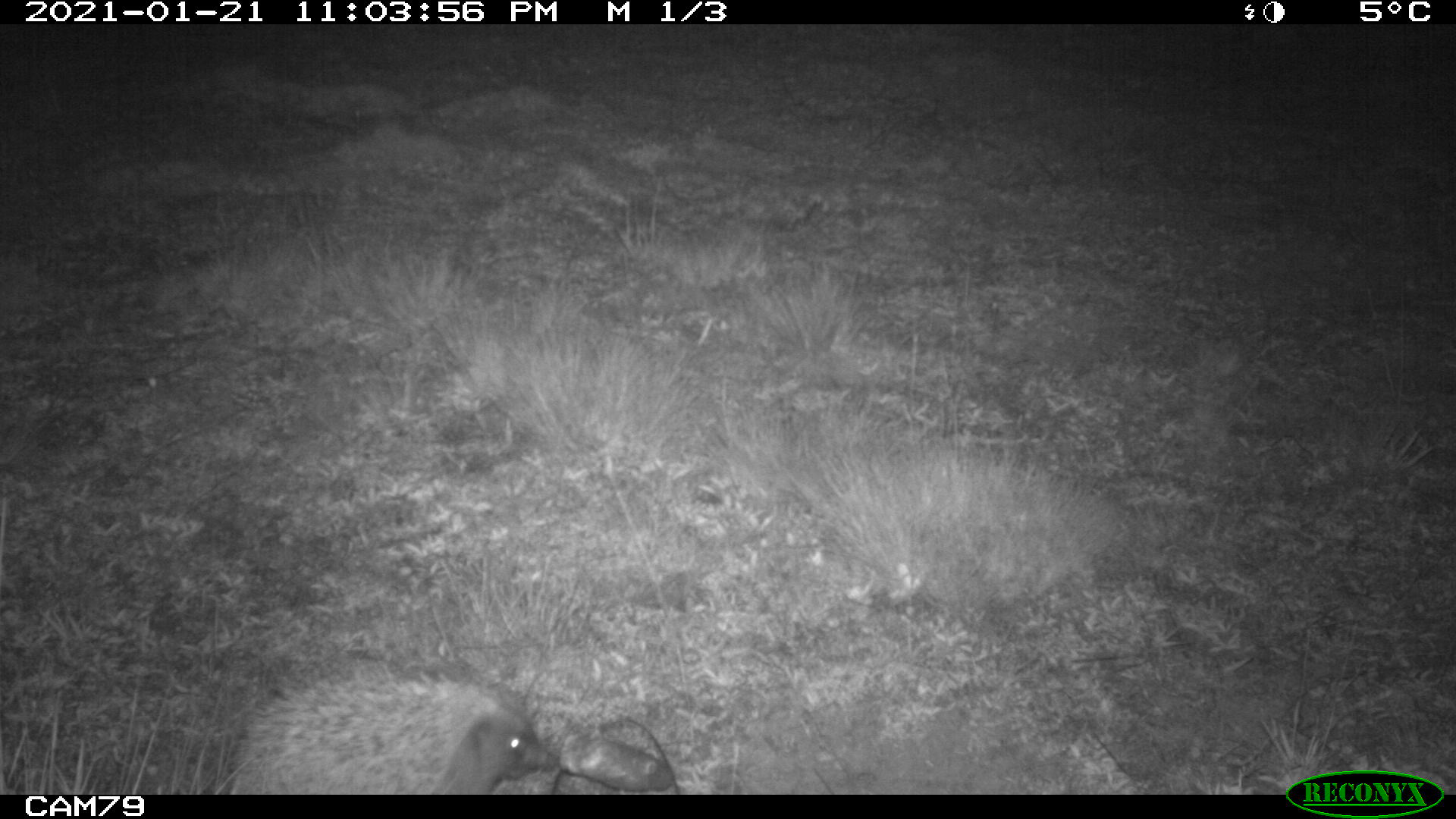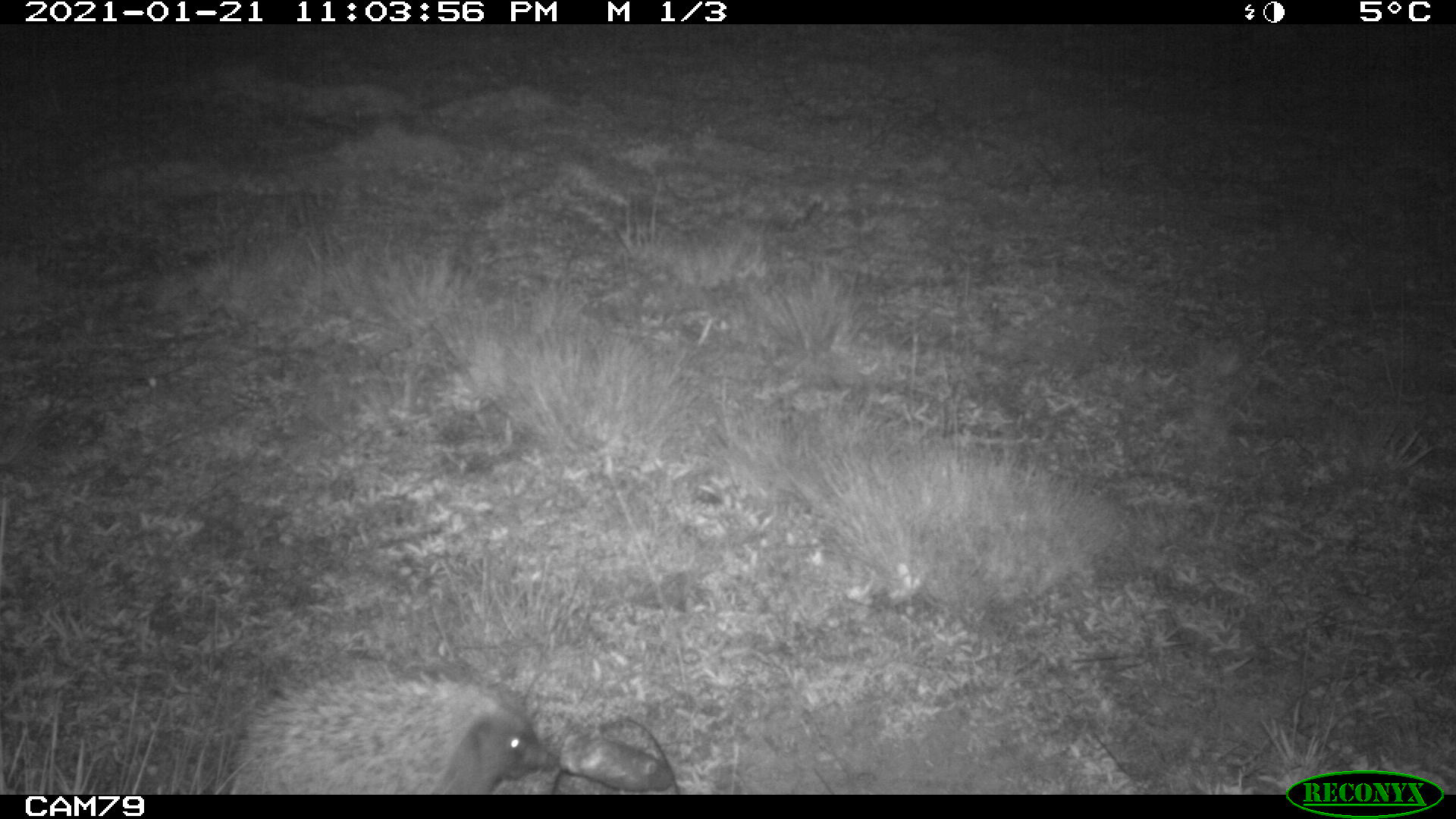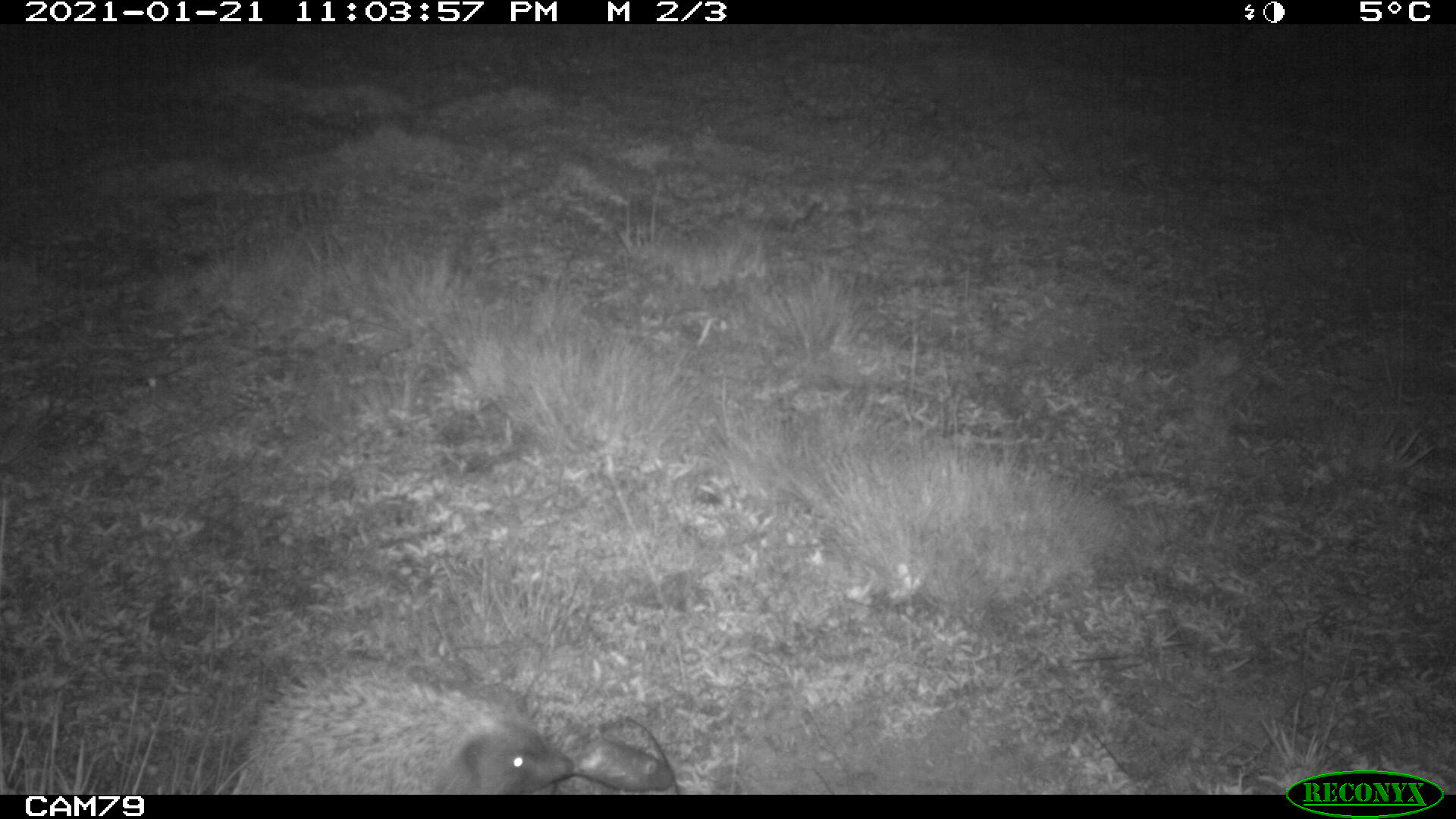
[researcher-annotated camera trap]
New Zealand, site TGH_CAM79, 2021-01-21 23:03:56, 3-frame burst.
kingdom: Animalia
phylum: Chordata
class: Mammalia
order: Eulipotyphla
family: Erinaceidae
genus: Erinaceus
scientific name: Erinaceus europaeus europaeus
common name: european hedgehog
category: hedgehog